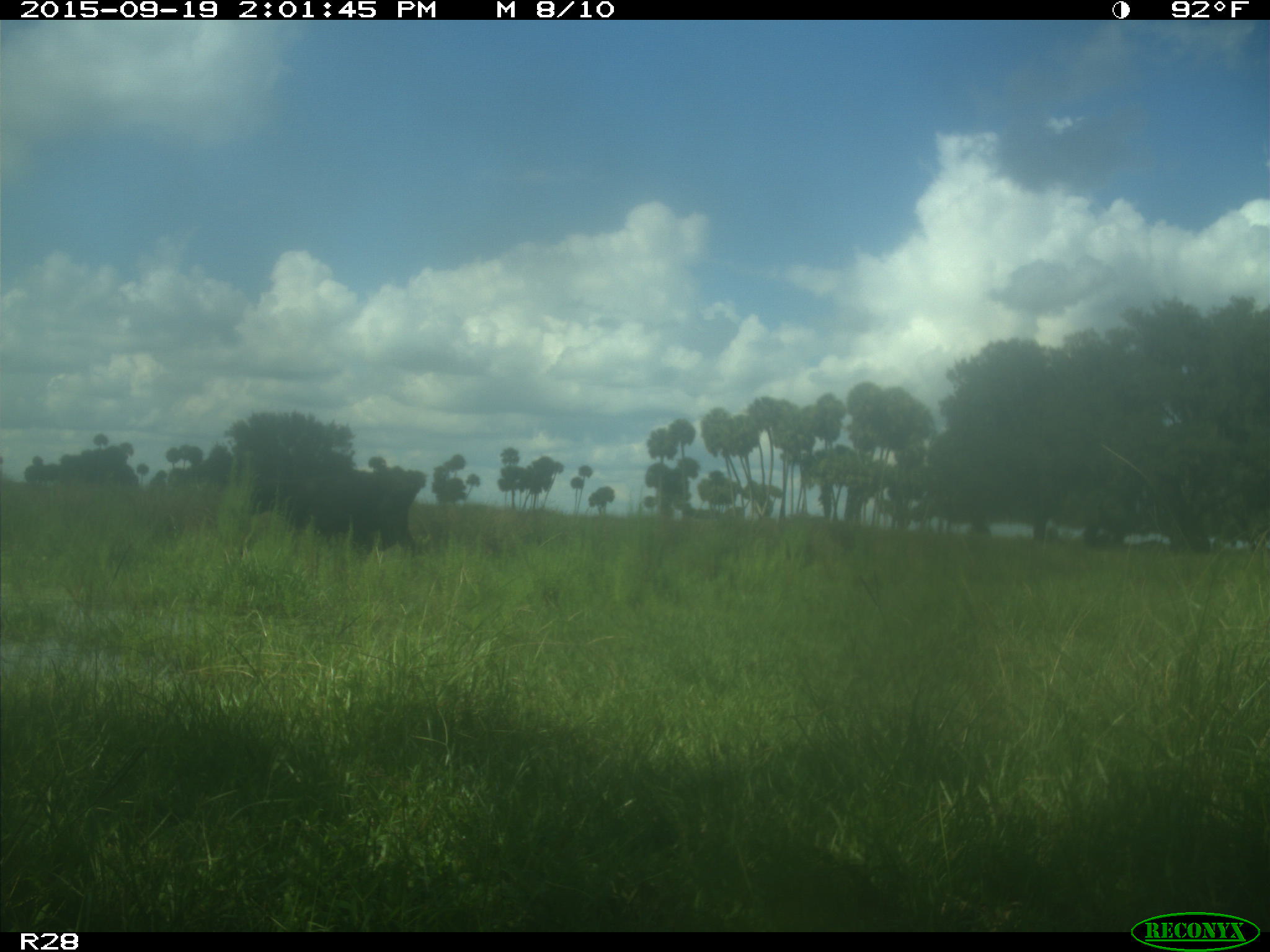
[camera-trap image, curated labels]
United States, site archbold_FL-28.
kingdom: Animalia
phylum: Chordata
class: Mammalia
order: Artiodactyla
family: Bovidae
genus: Bos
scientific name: Bos taurus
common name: domestic cow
Bos taurus (domestic cow).